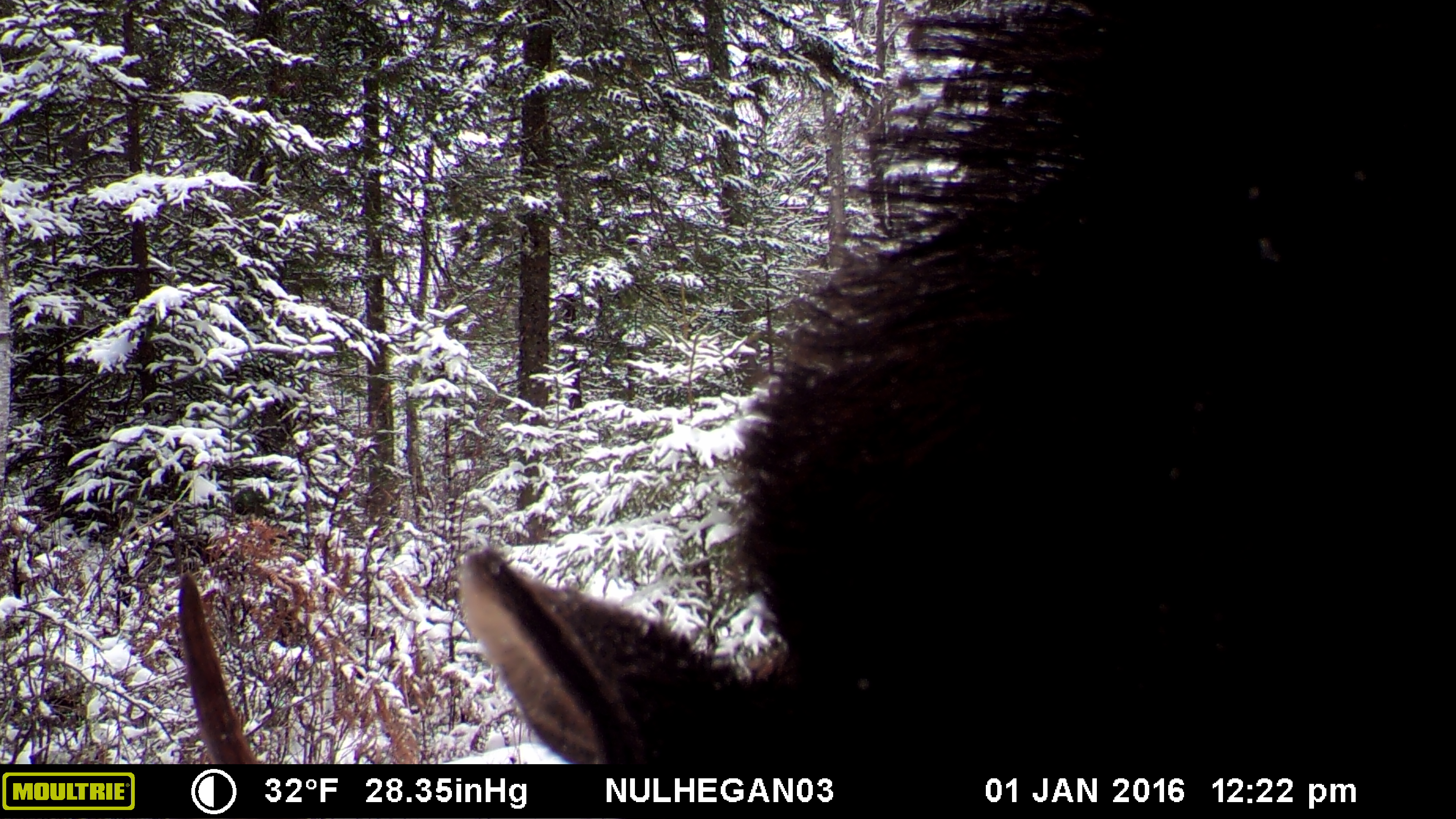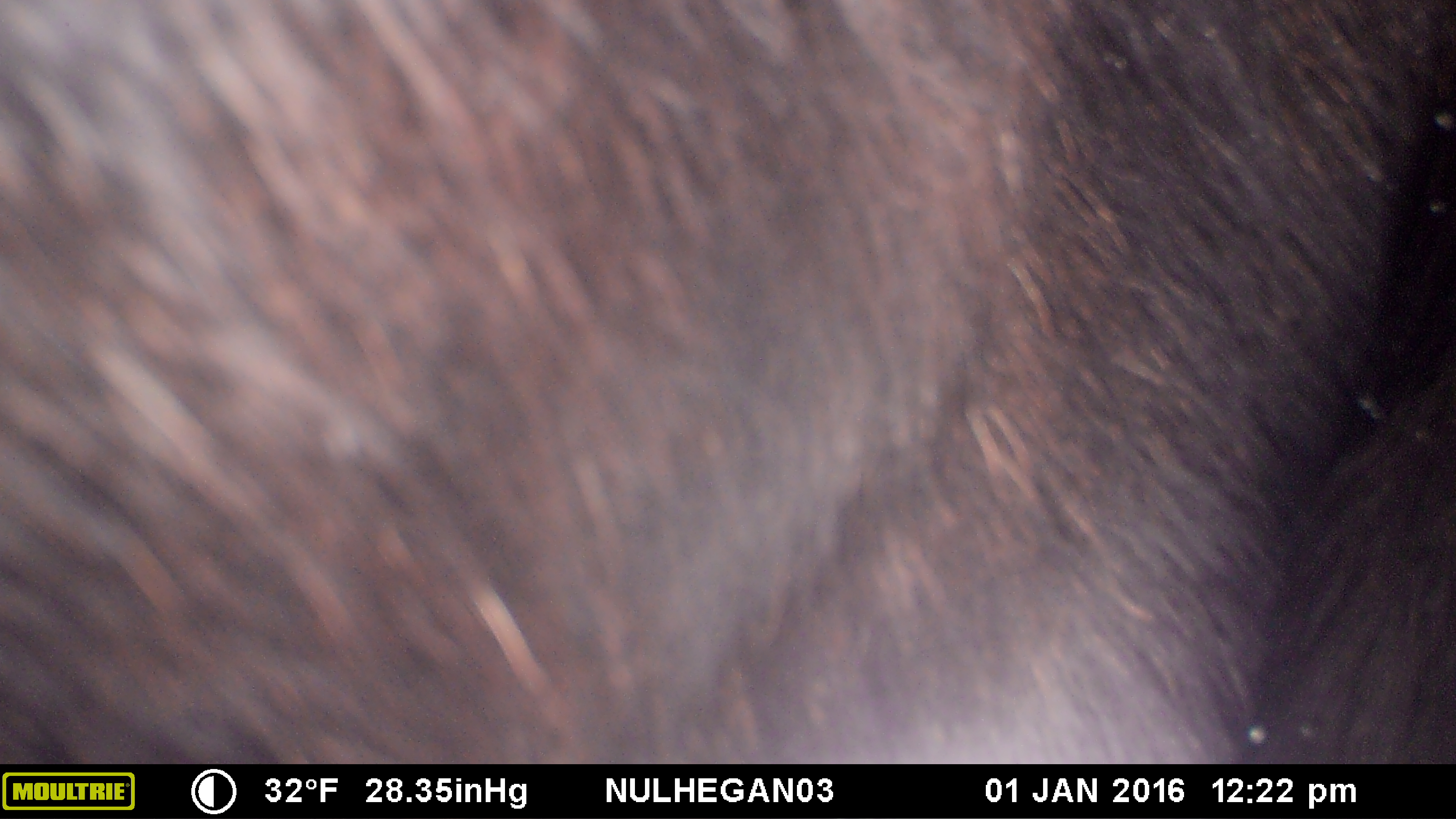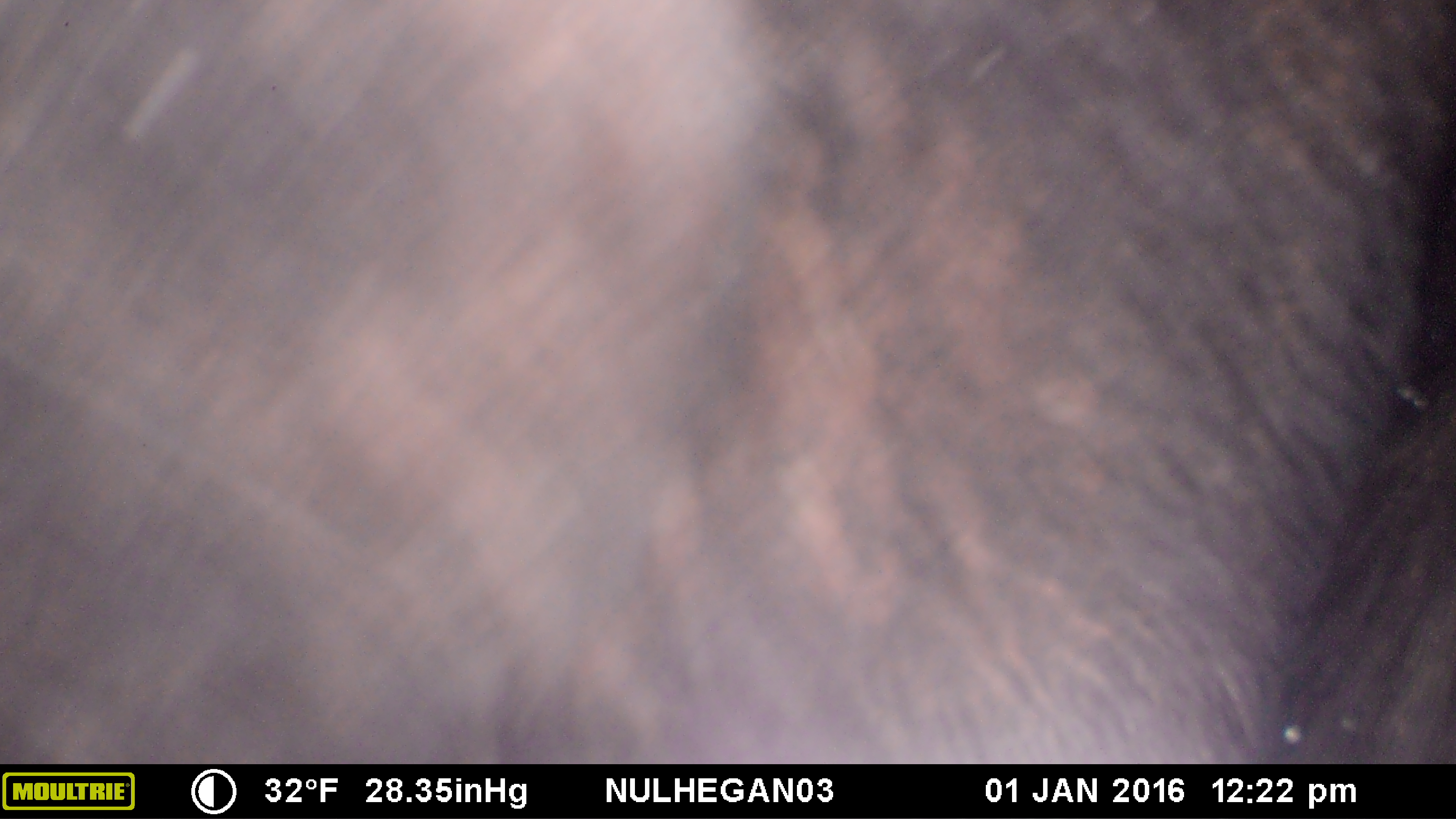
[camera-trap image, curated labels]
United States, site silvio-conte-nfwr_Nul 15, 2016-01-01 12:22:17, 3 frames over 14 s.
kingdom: Animalia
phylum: Chordata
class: Mammalia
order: Artiodactyla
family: Cervidae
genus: Alces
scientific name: Alces alces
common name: moose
Moose (Alces alces).